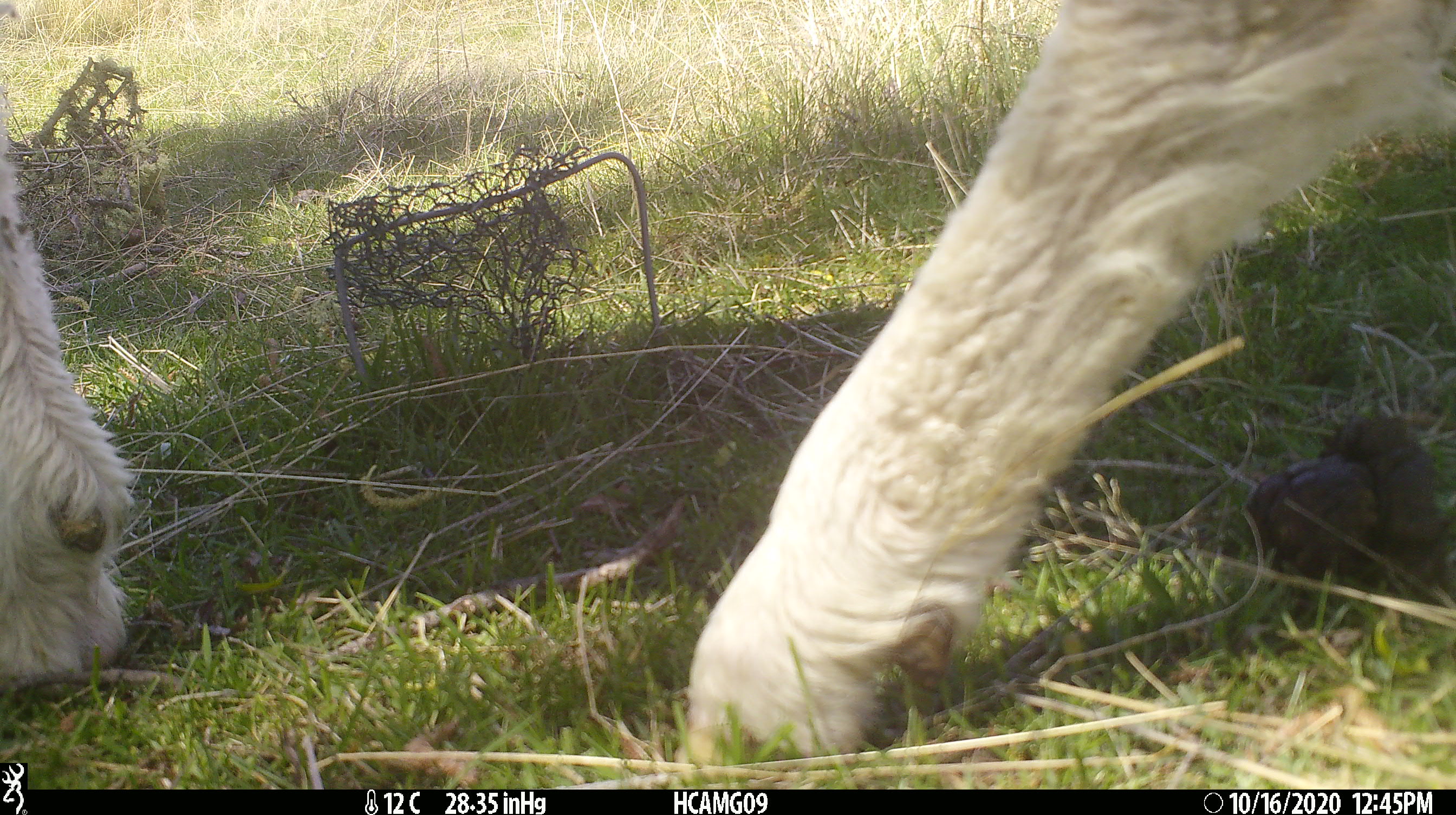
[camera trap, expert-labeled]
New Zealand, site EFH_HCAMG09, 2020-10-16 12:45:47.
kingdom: Animalia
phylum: Chordata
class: Mammalia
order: Artiodactyla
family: Bovidae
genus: Ovis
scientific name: Ovis aries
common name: domestic sheep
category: sheep